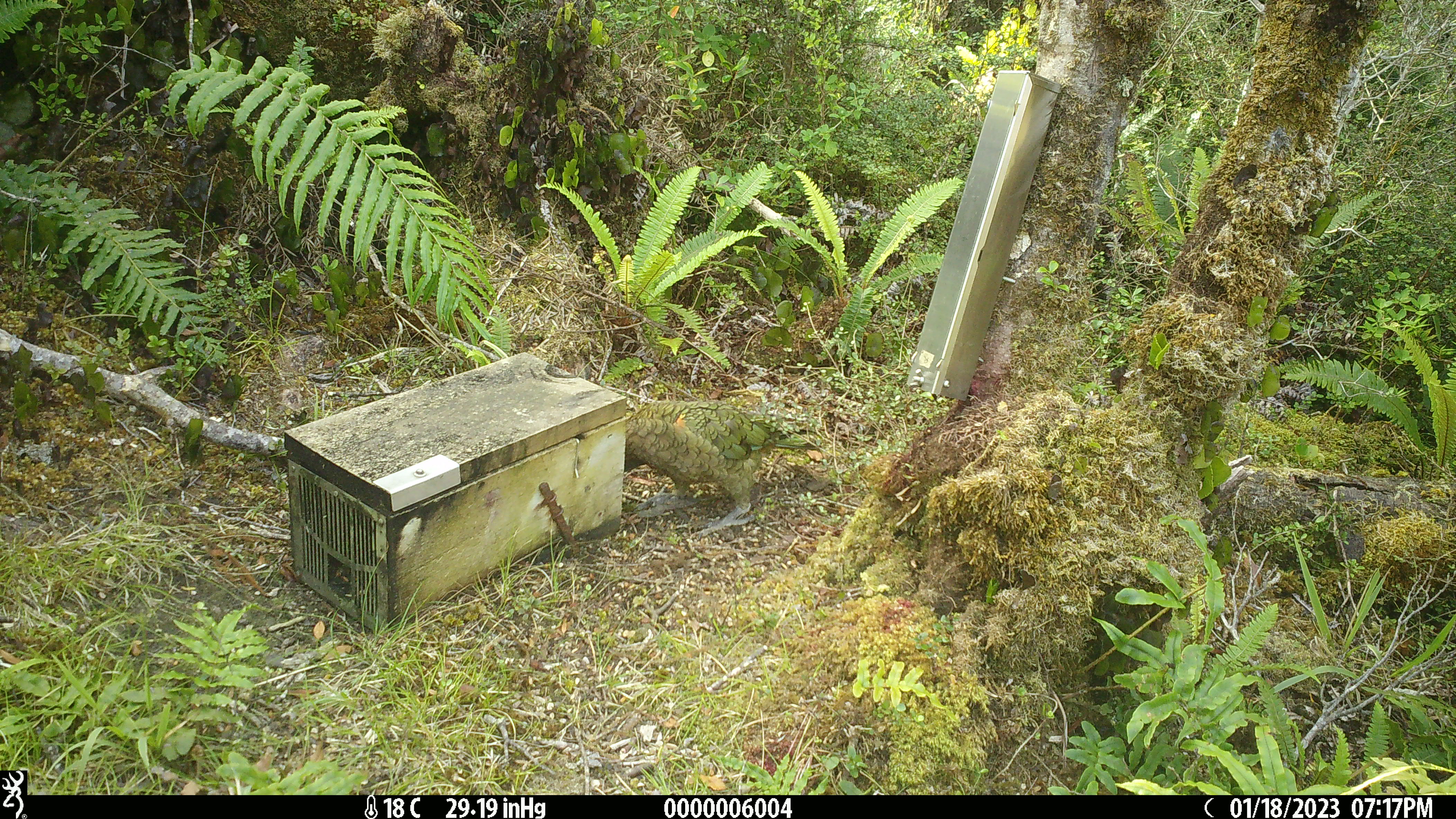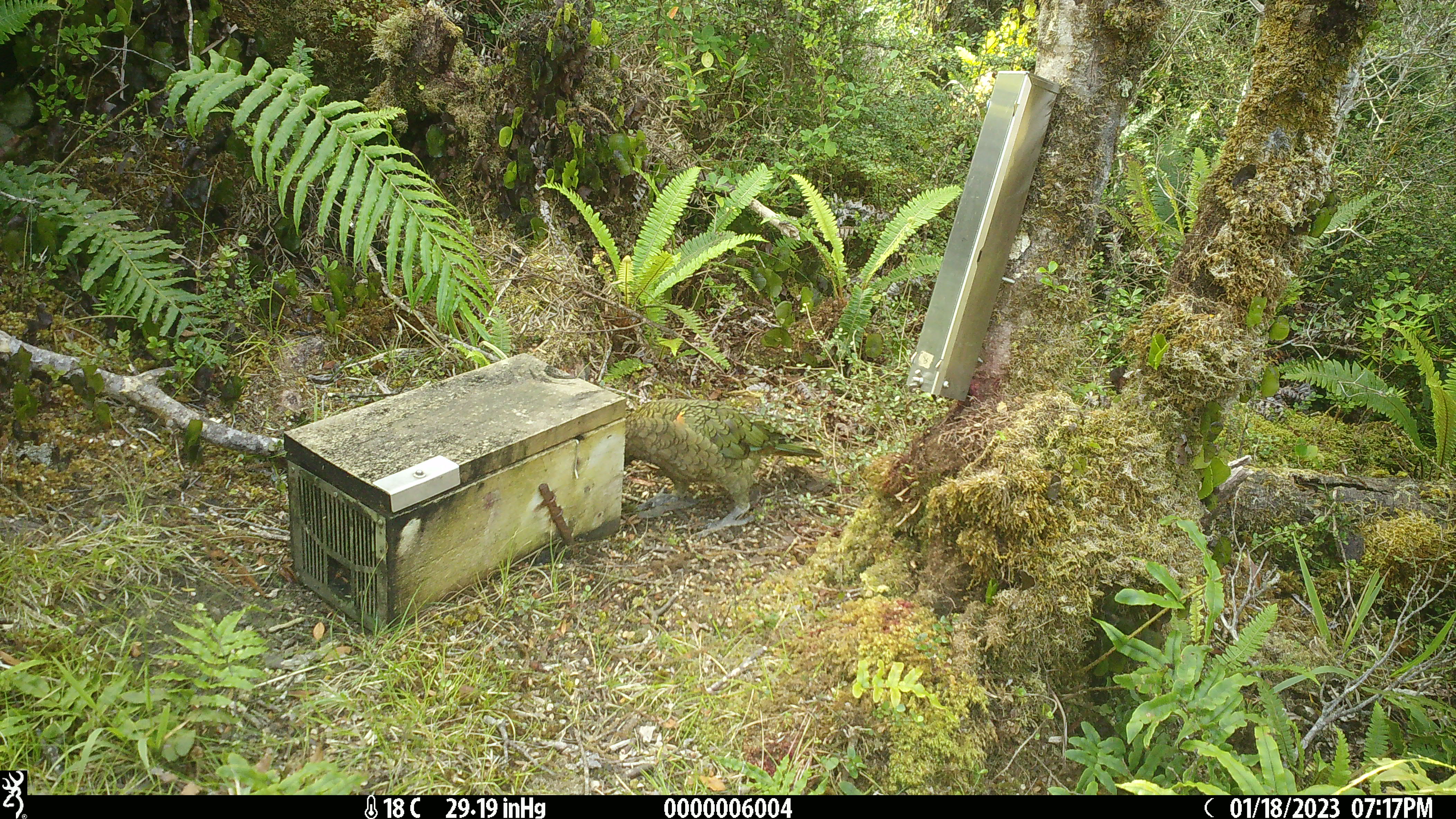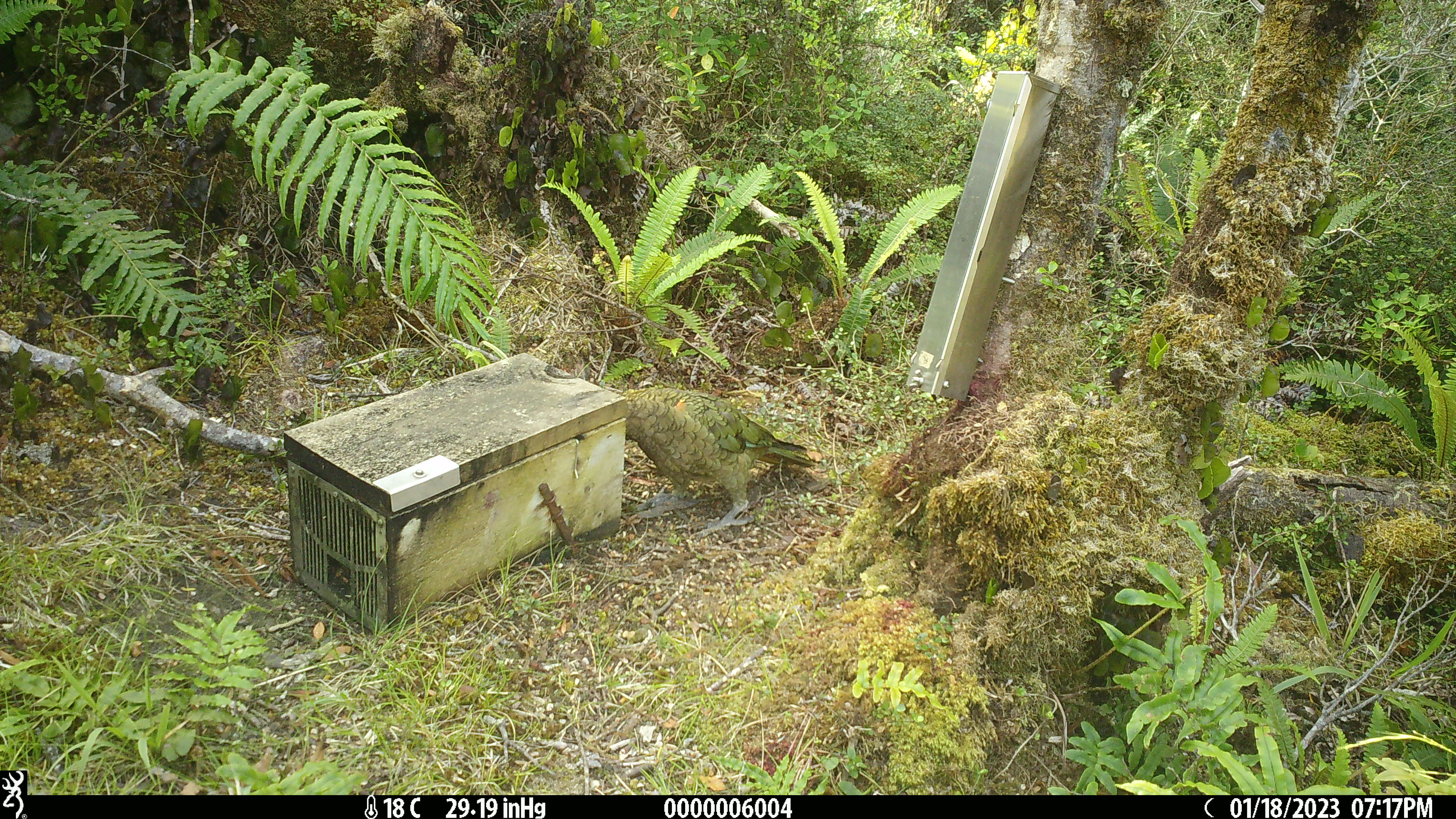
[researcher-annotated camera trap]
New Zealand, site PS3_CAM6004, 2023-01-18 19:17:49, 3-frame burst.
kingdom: Animalia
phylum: Chordata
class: Aves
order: Psittaciformes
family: Strigopidae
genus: Nestor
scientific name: Nestor notabilis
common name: kea